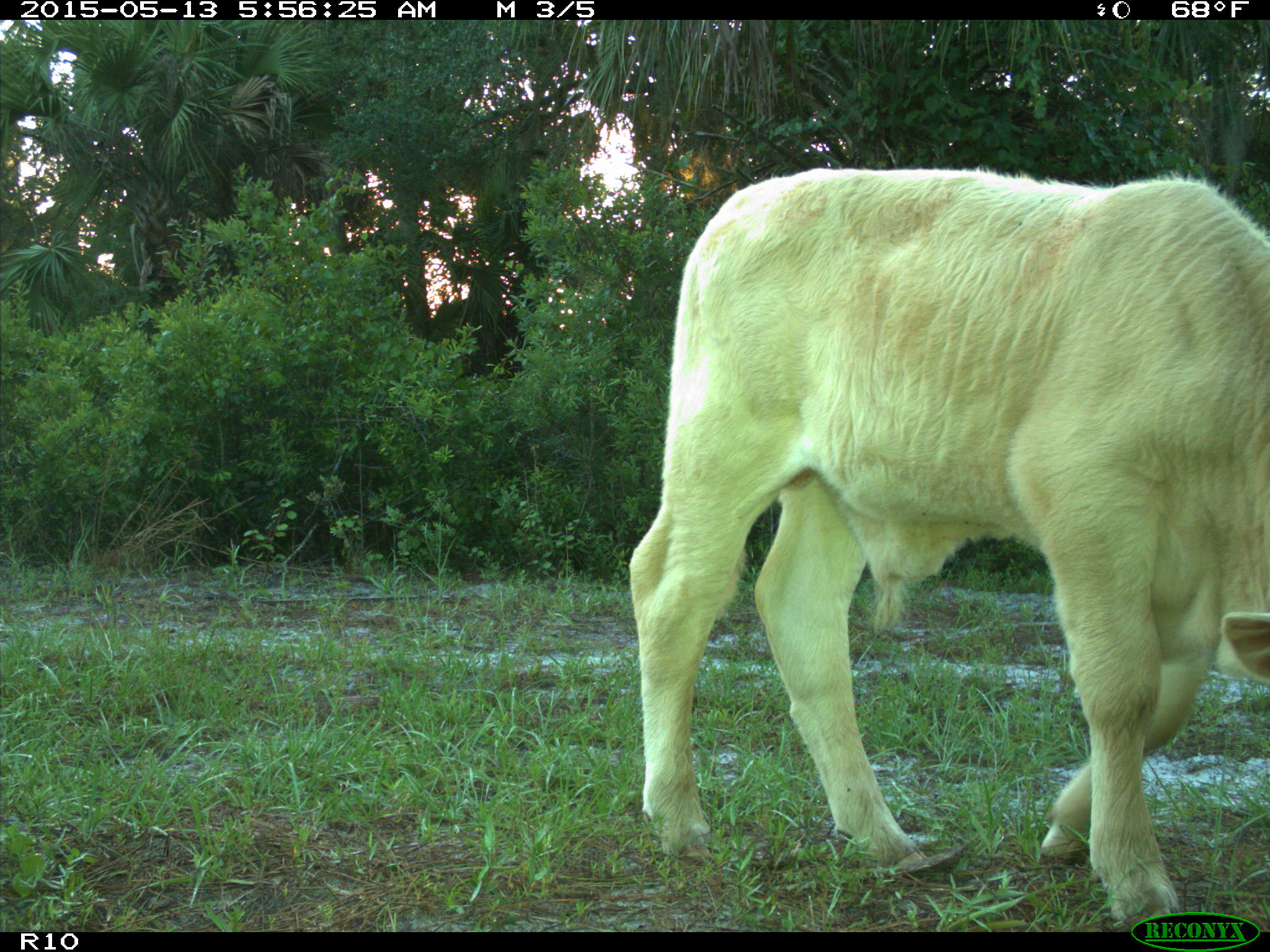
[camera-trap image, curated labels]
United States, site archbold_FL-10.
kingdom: Animalia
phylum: Chordata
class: Mammalia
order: Artiodactyla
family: Bovidae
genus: Bos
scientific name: Bos taurus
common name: domestic cow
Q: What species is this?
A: Bos taurus (domestic cow).